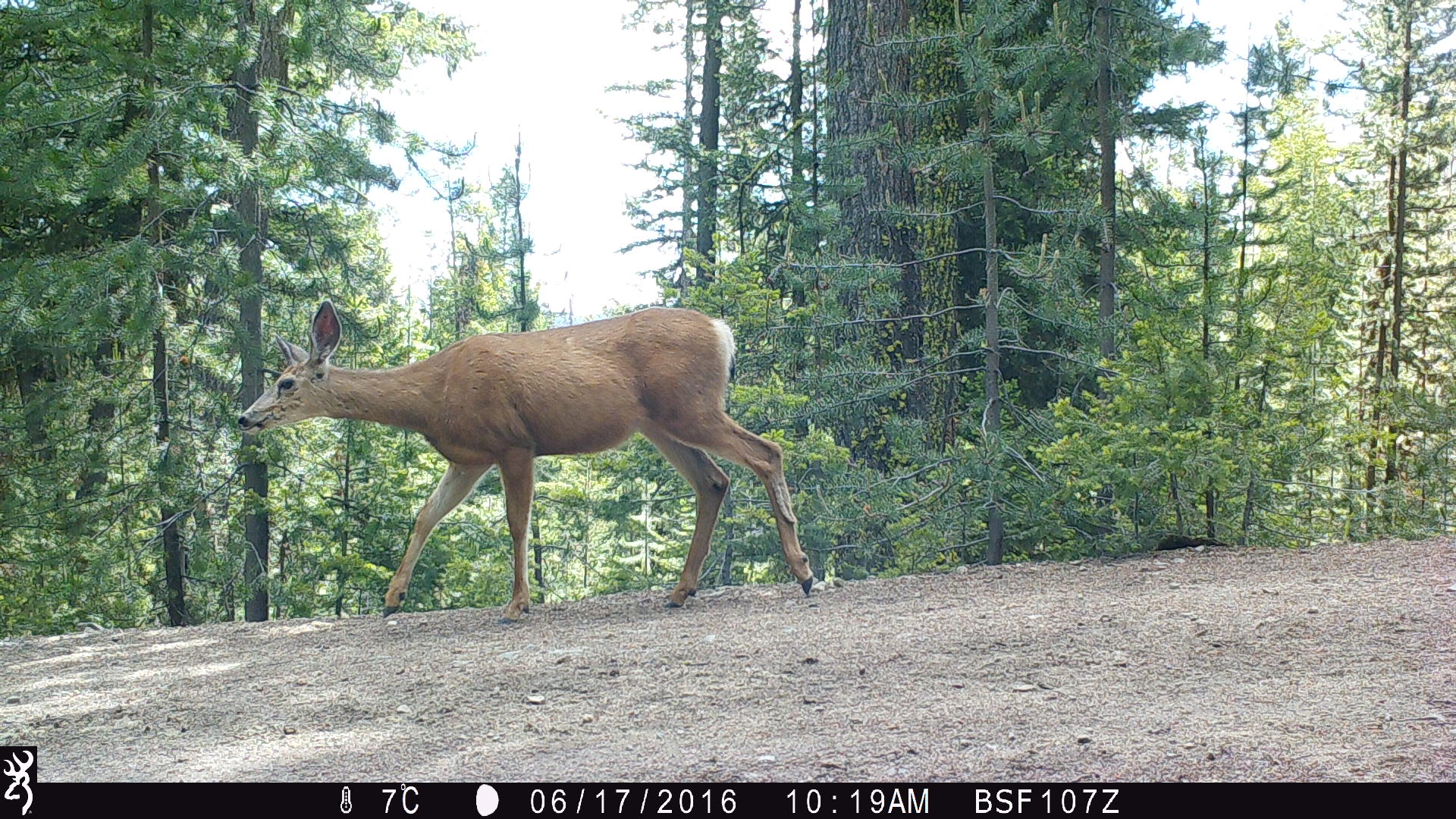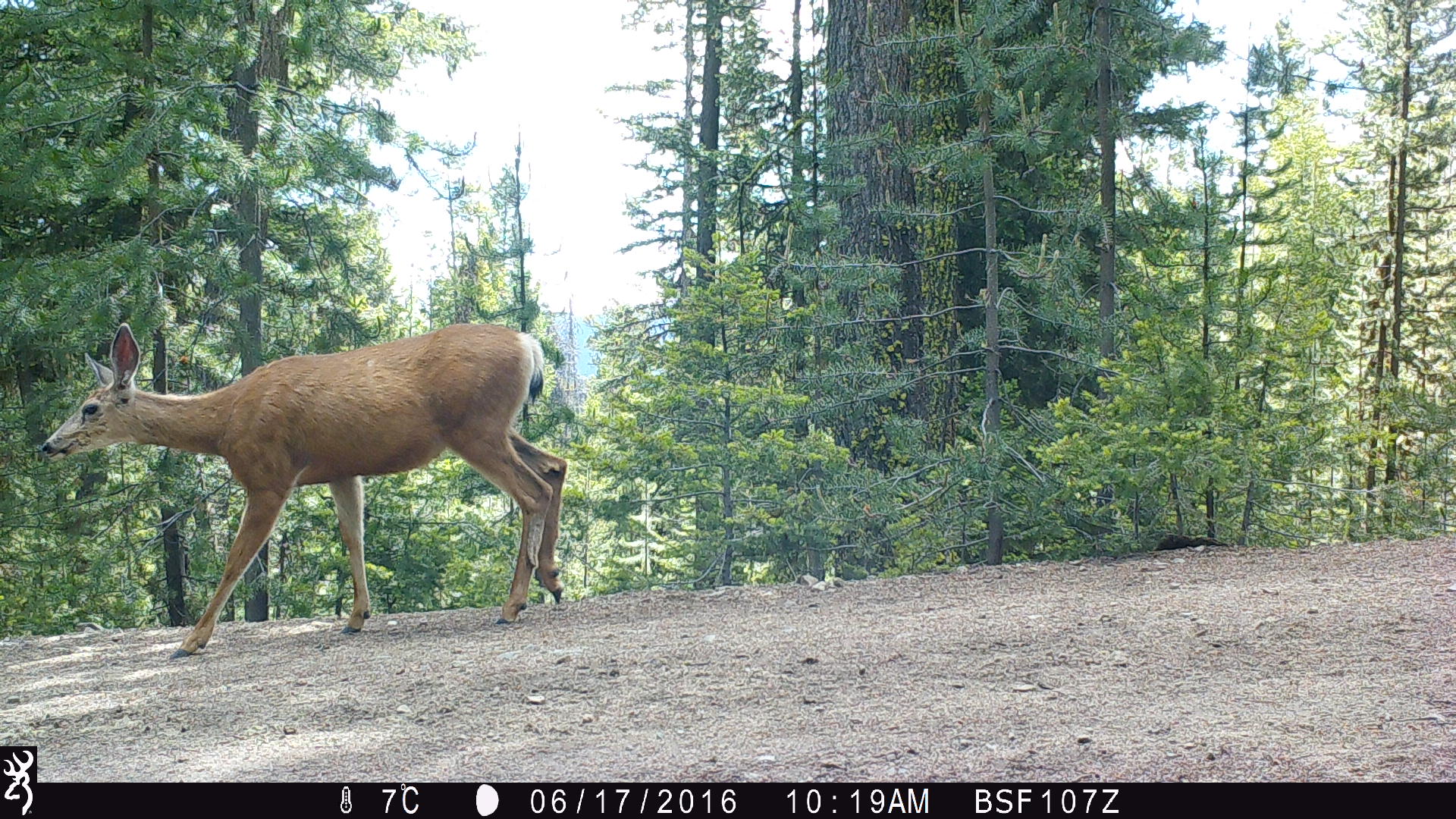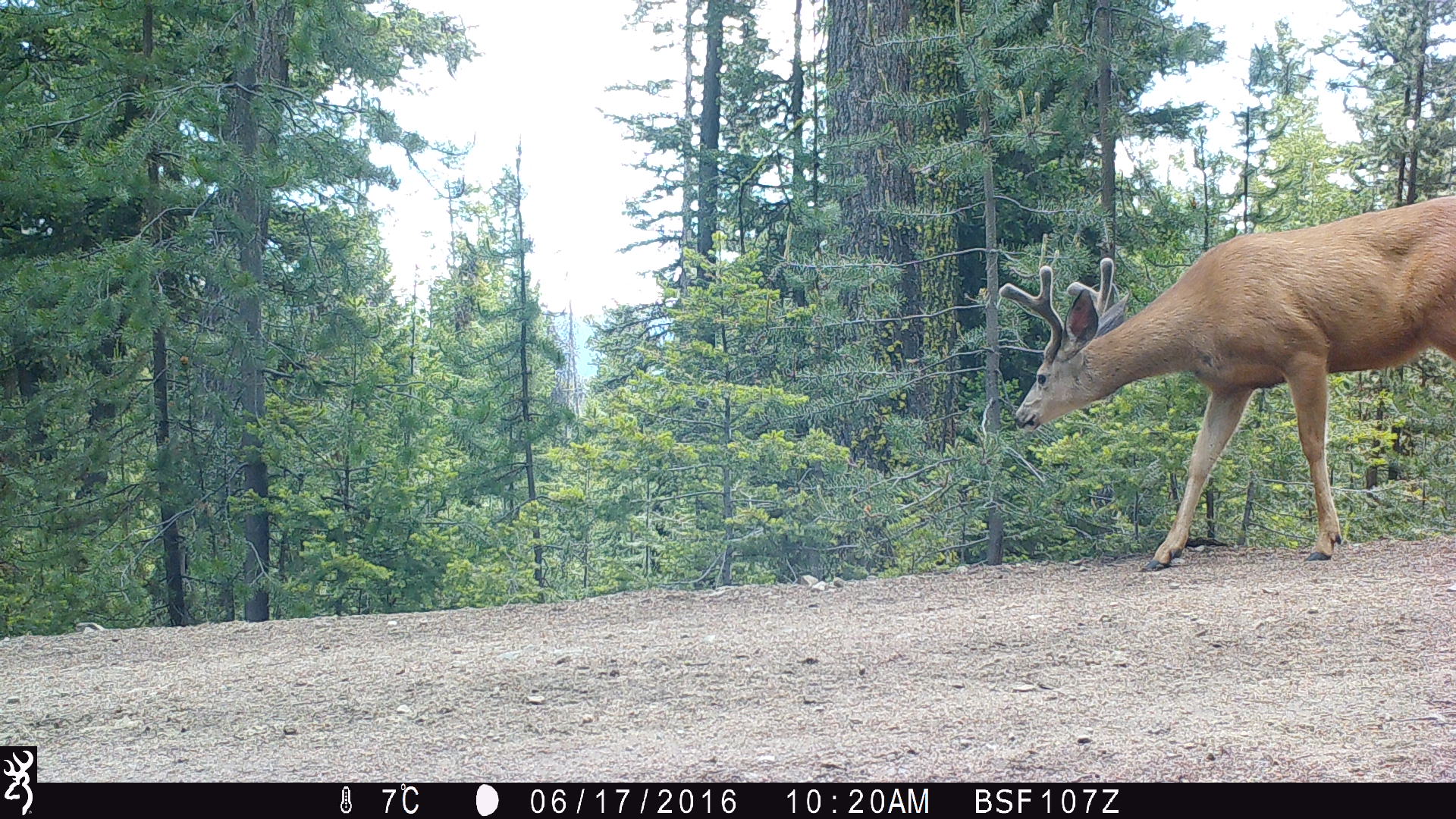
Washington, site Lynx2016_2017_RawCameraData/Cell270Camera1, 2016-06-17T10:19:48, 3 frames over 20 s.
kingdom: Animalia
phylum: Chordata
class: Mammalia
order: Artiodactyla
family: Cervidae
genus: Odocoileus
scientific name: Odocoileus hemionus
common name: mule deer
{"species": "Odocoileus hemionus (mule deer)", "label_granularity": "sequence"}